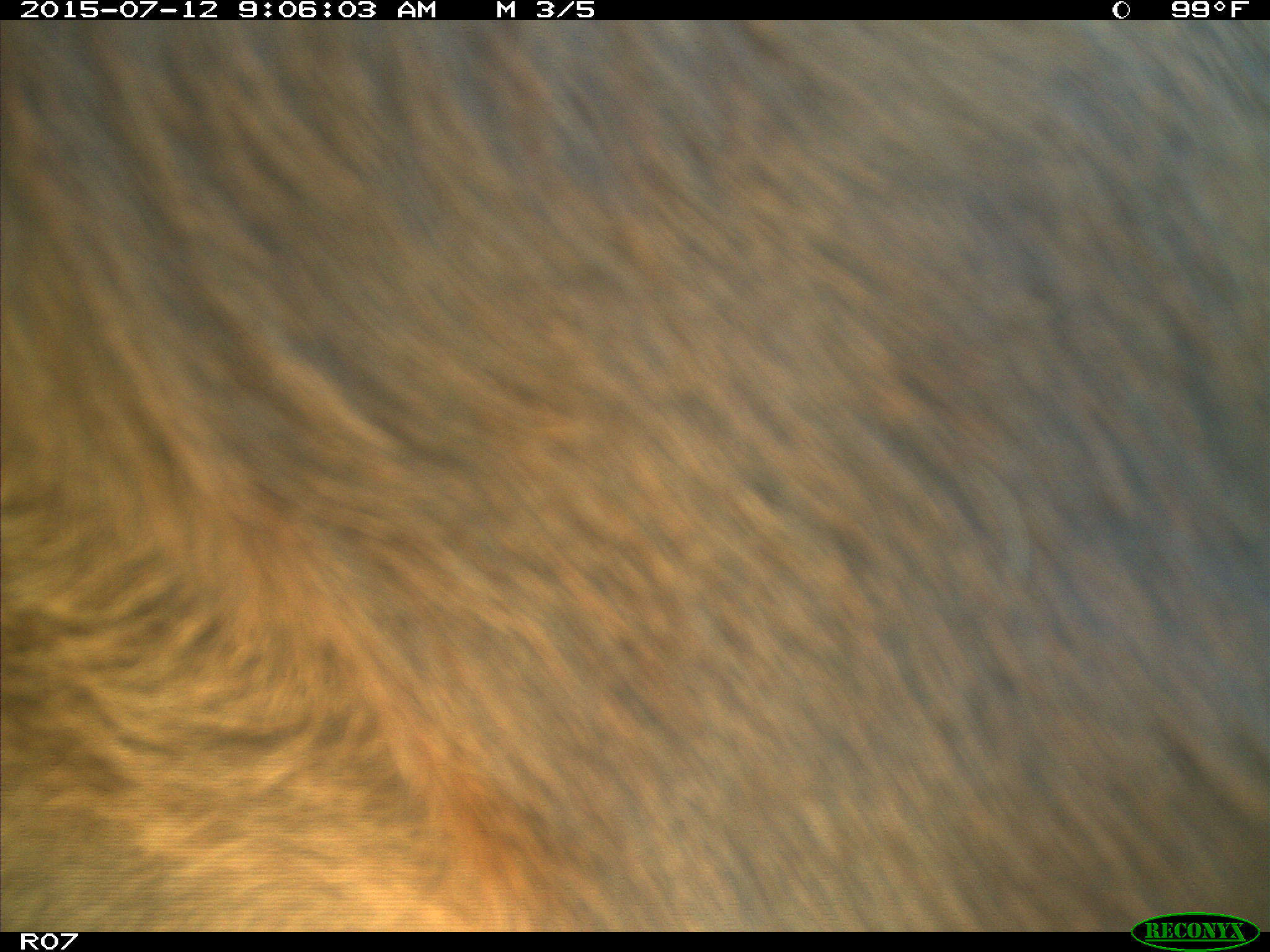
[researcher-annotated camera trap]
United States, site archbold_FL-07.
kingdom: Animalia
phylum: Chordata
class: Mammalia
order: Artiodactyla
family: Bovidae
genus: Bos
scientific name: Bos taurus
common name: domestic cow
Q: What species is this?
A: Bos taurus (domestic cow).